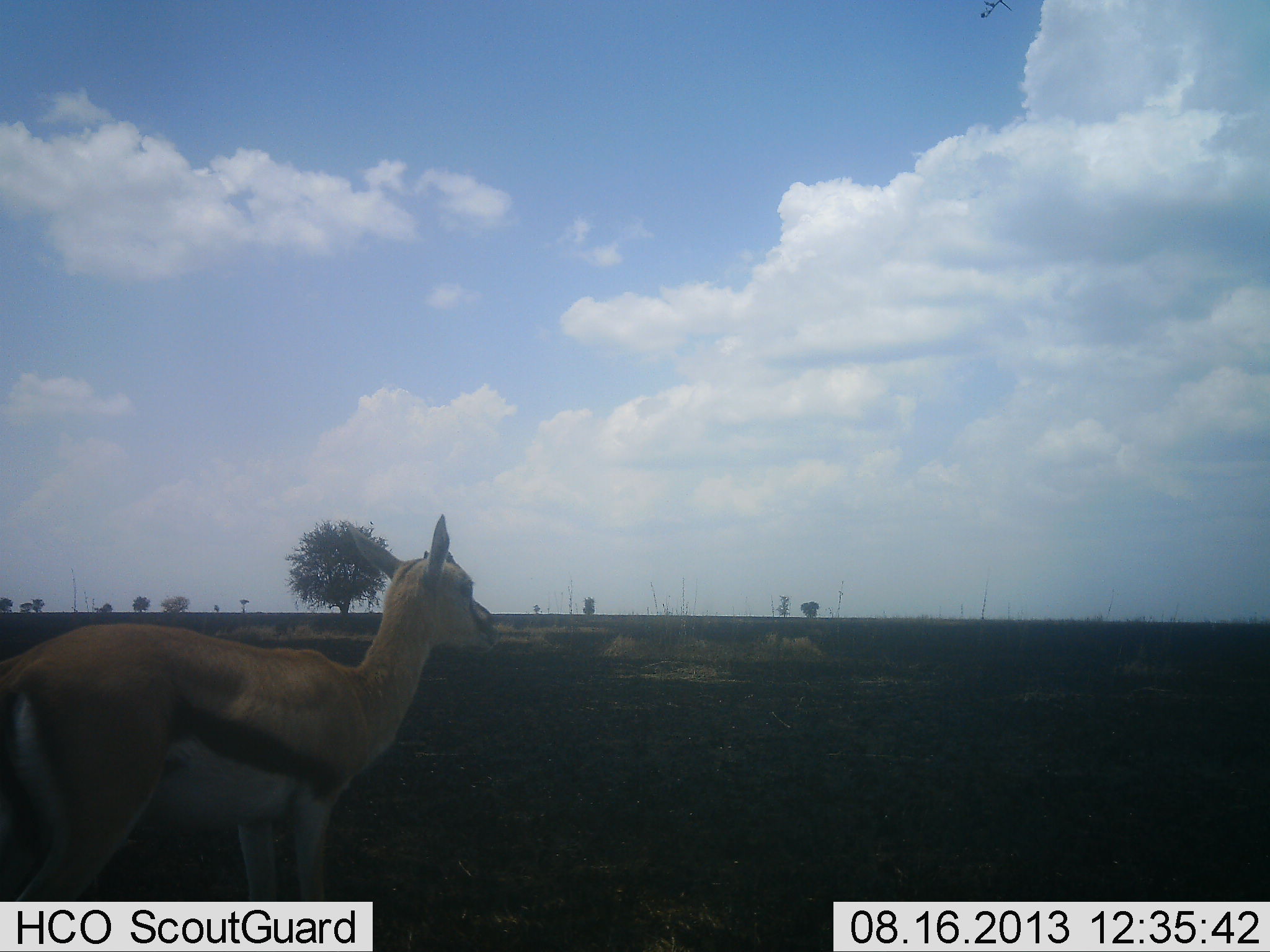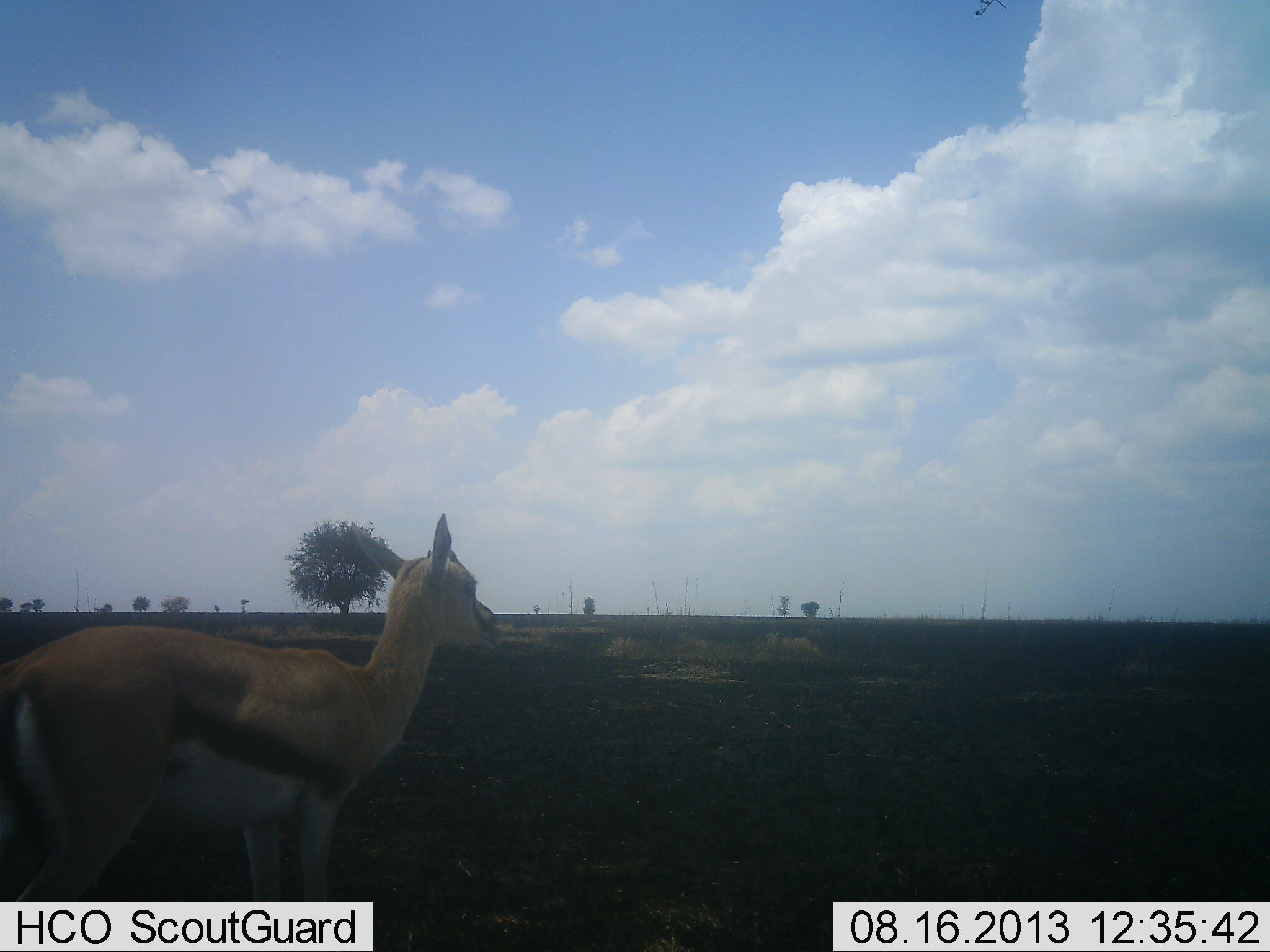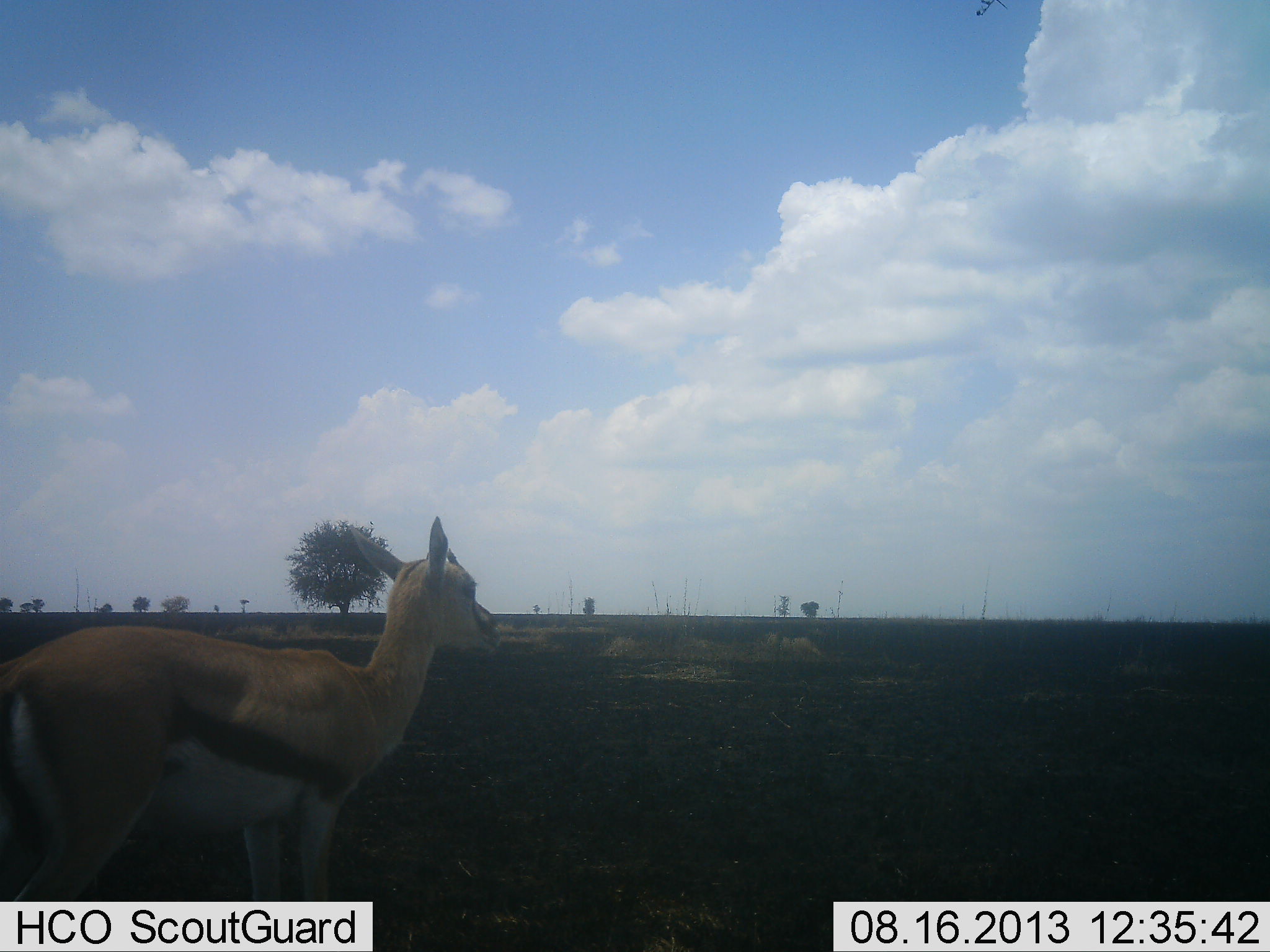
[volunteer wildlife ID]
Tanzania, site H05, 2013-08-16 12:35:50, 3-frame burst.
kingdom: Animalia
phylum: Chordata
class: Mammalia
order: Artiodactyla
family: Bovidae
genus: Eudorcas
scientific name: Eudorcas thomsonii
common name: thomson's gazelle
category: gazellethomsons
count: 1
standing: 100%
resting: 5%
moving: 0%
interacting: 0%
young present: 11%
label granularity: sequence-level